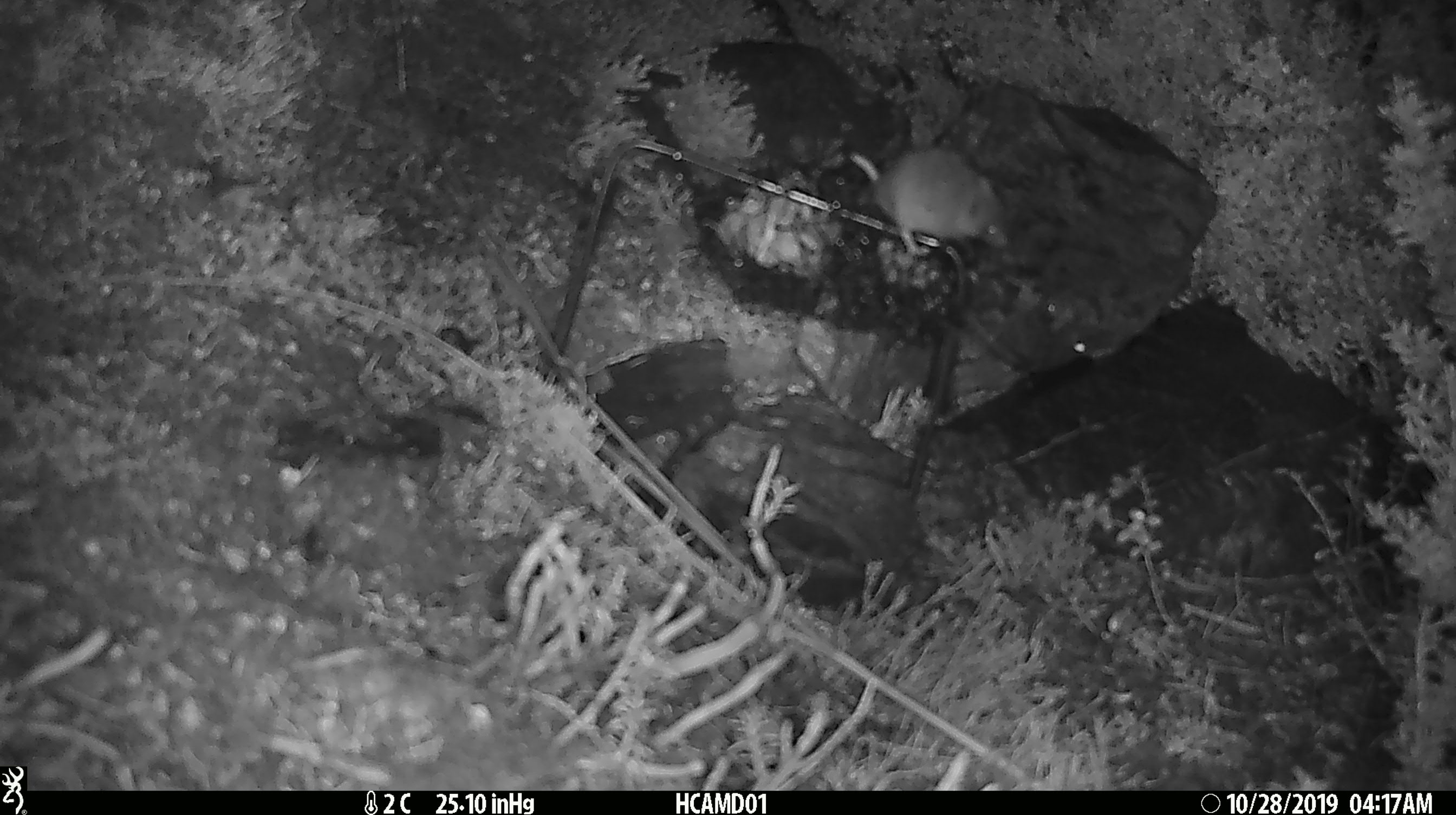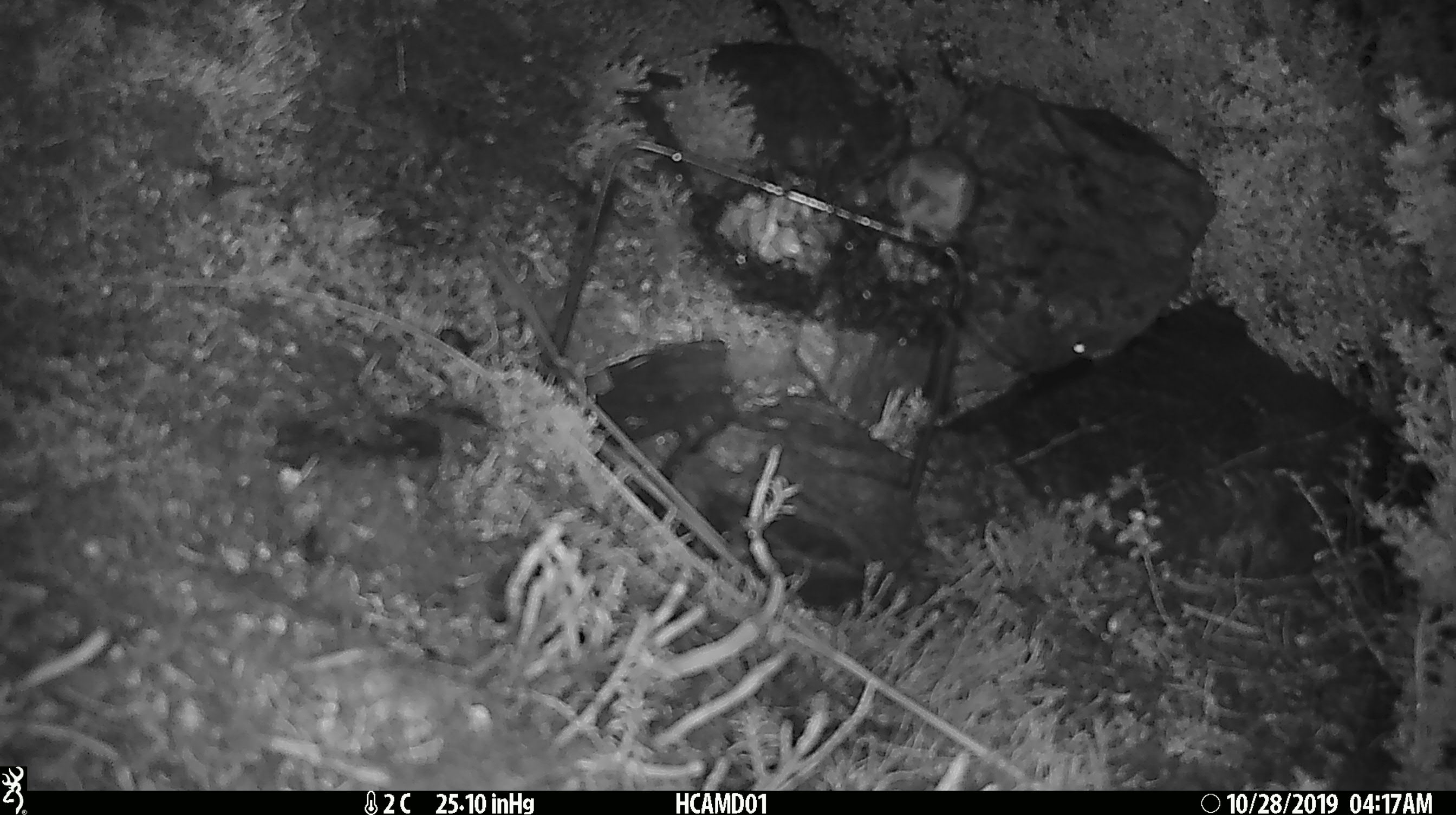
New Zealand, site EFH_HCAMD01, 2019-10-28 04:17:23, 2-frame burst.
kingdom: Animalia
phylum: Chordata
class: Mammalia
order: Rodentia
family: Muridae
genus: Mus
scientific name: Mus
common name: mouse